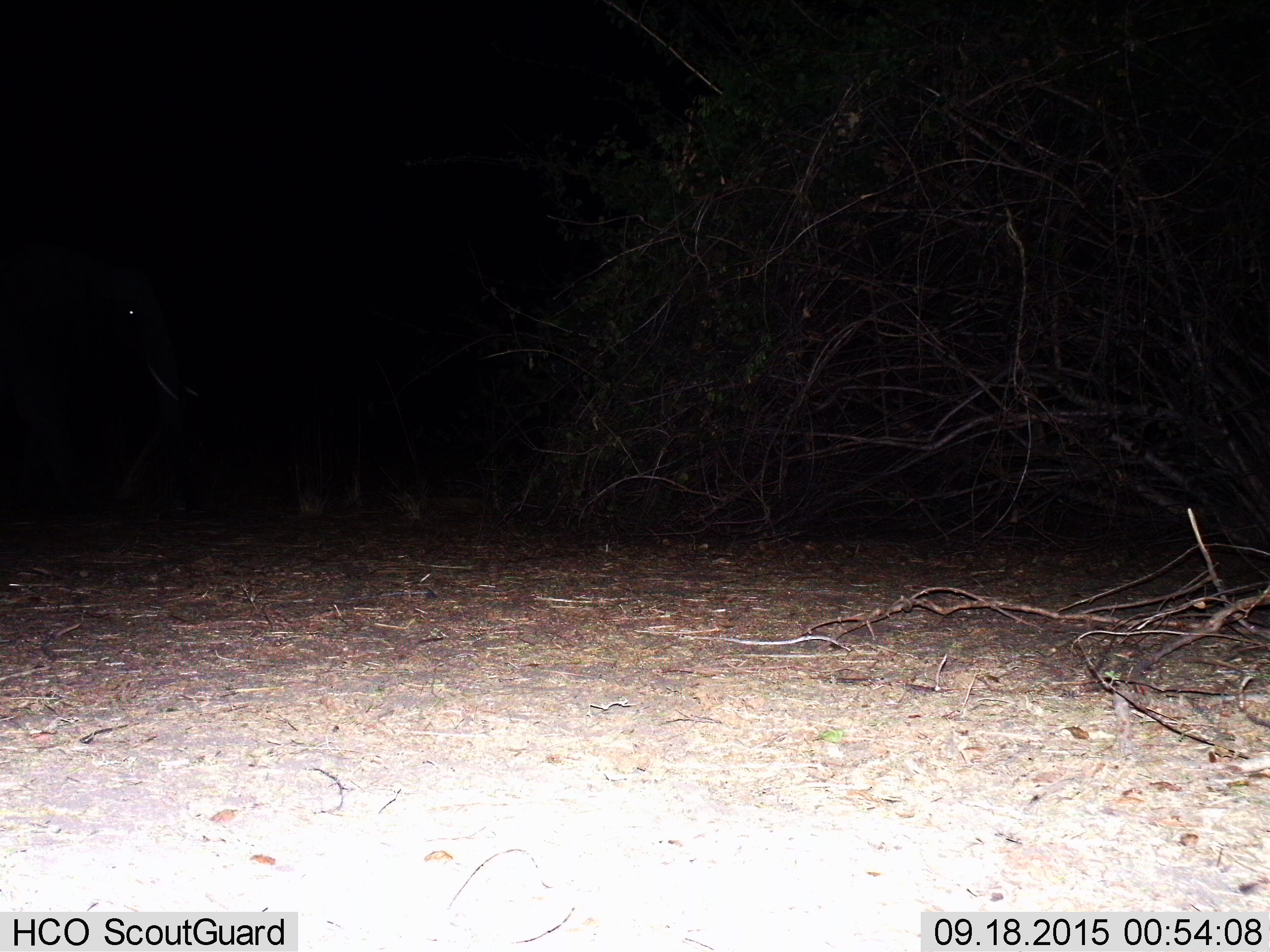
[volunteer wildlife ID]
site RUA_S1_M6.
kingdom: Animalia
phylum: Chordata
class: Mammalia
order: Proboscidea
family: Elephantidae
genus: Loxodonta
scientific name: Loxodonta africana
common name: african bush elephant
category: elephant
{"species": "elephant (african bush elephant) (Loxodonta africana)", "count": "1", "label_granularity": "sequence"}